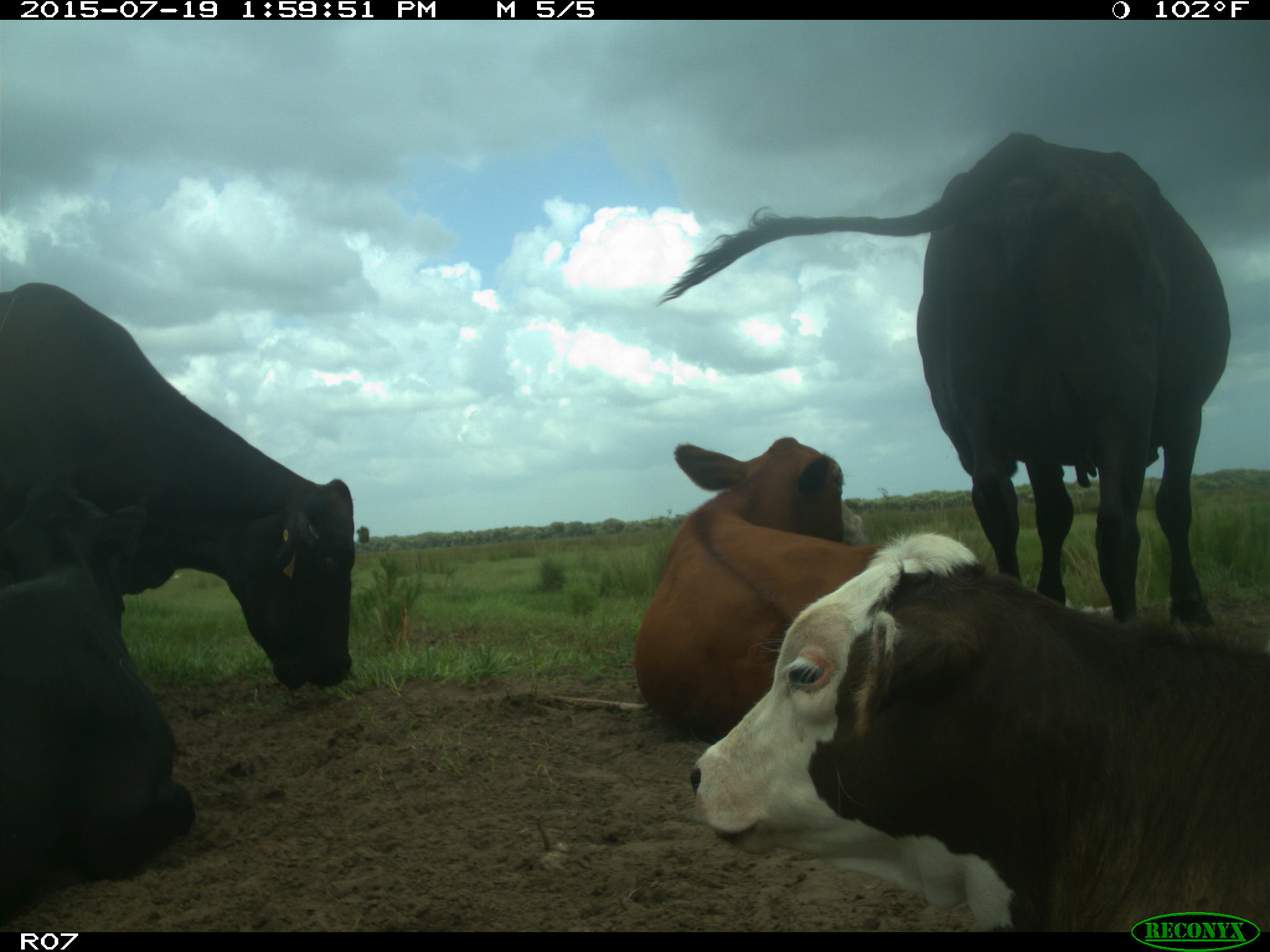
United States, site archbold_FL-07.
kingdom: Animalia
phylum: Chordata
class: Mammalia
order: Artiodactyla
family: Bovidae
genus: Bos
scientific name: Bos taurus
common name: domestic cow